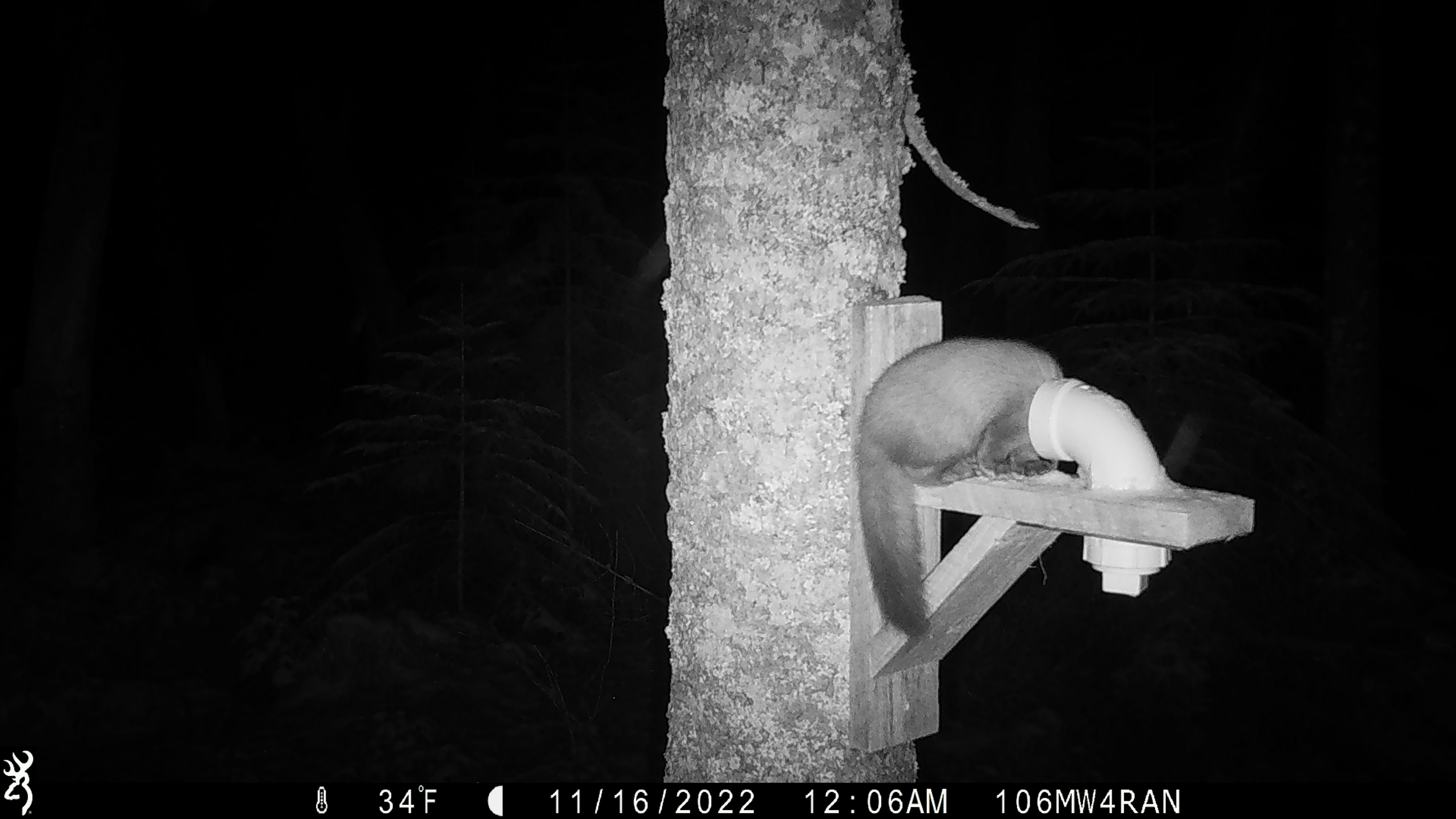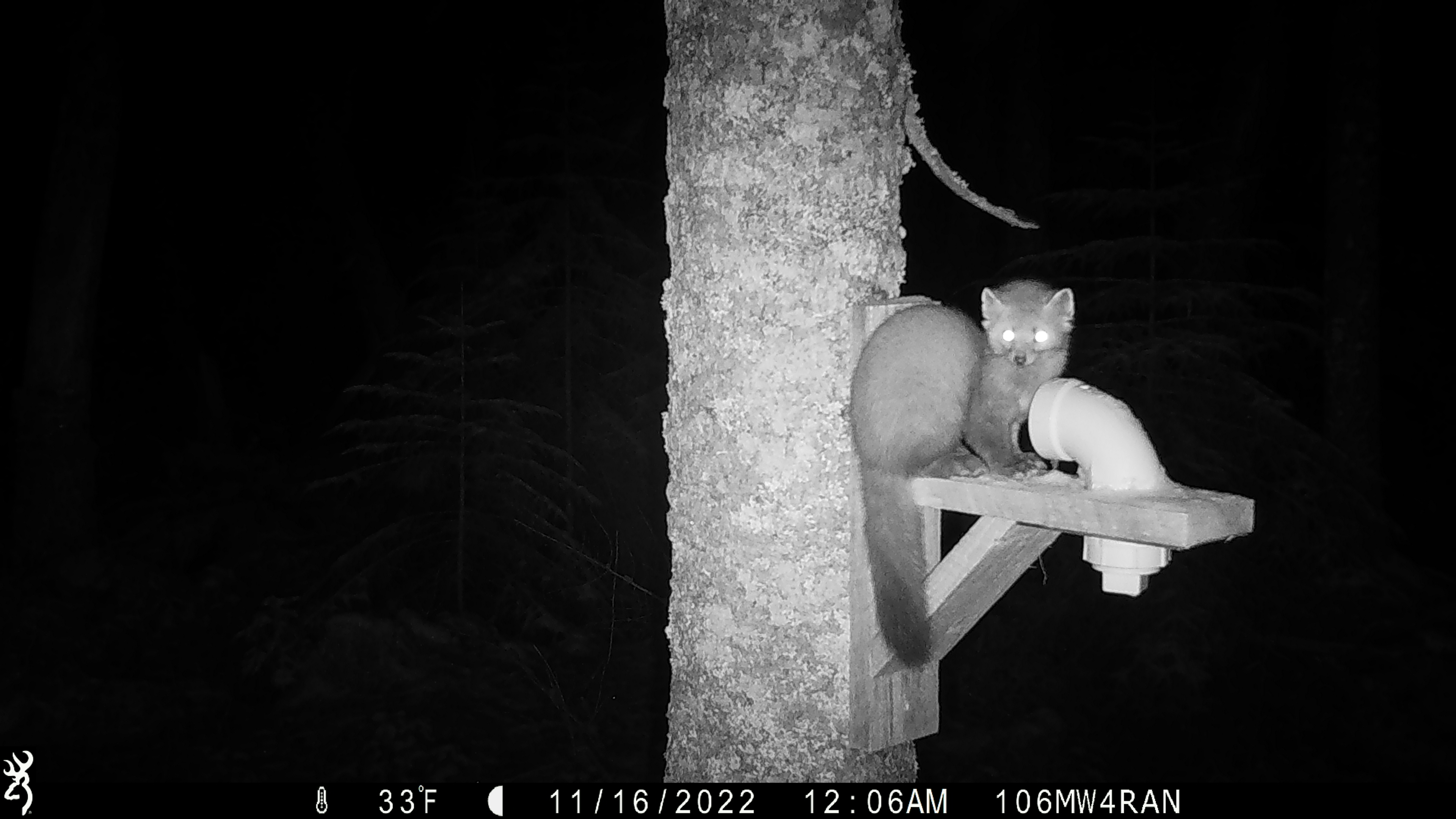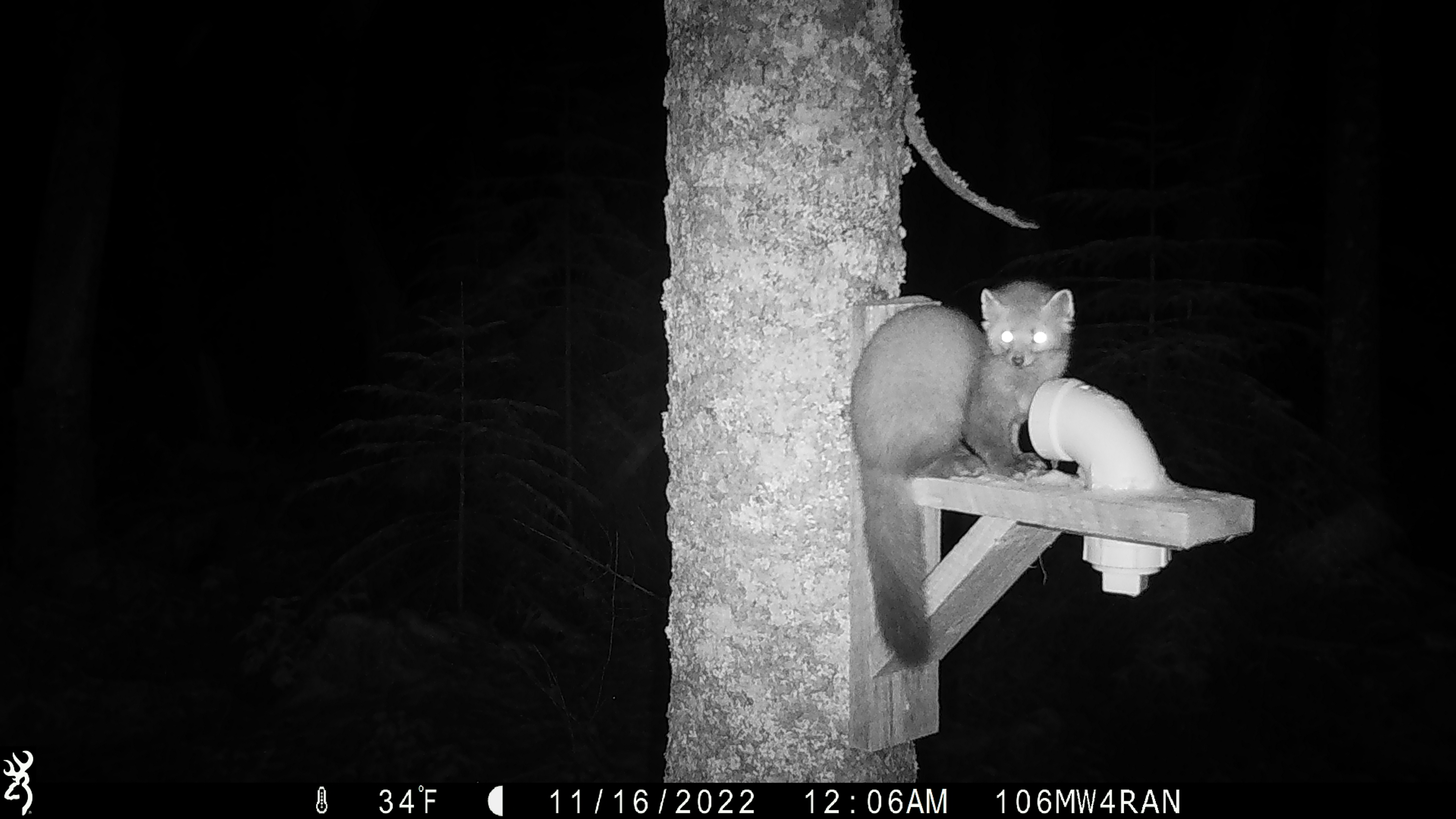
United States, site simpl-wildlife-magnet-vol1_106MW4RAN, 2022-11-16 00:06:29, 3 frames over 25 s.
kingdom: Animalia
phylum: Chordata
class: Mammalia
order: Carnivora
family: Mustelidae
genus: Martes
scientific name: Martes americana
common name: american marten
American marten (Martes americana).